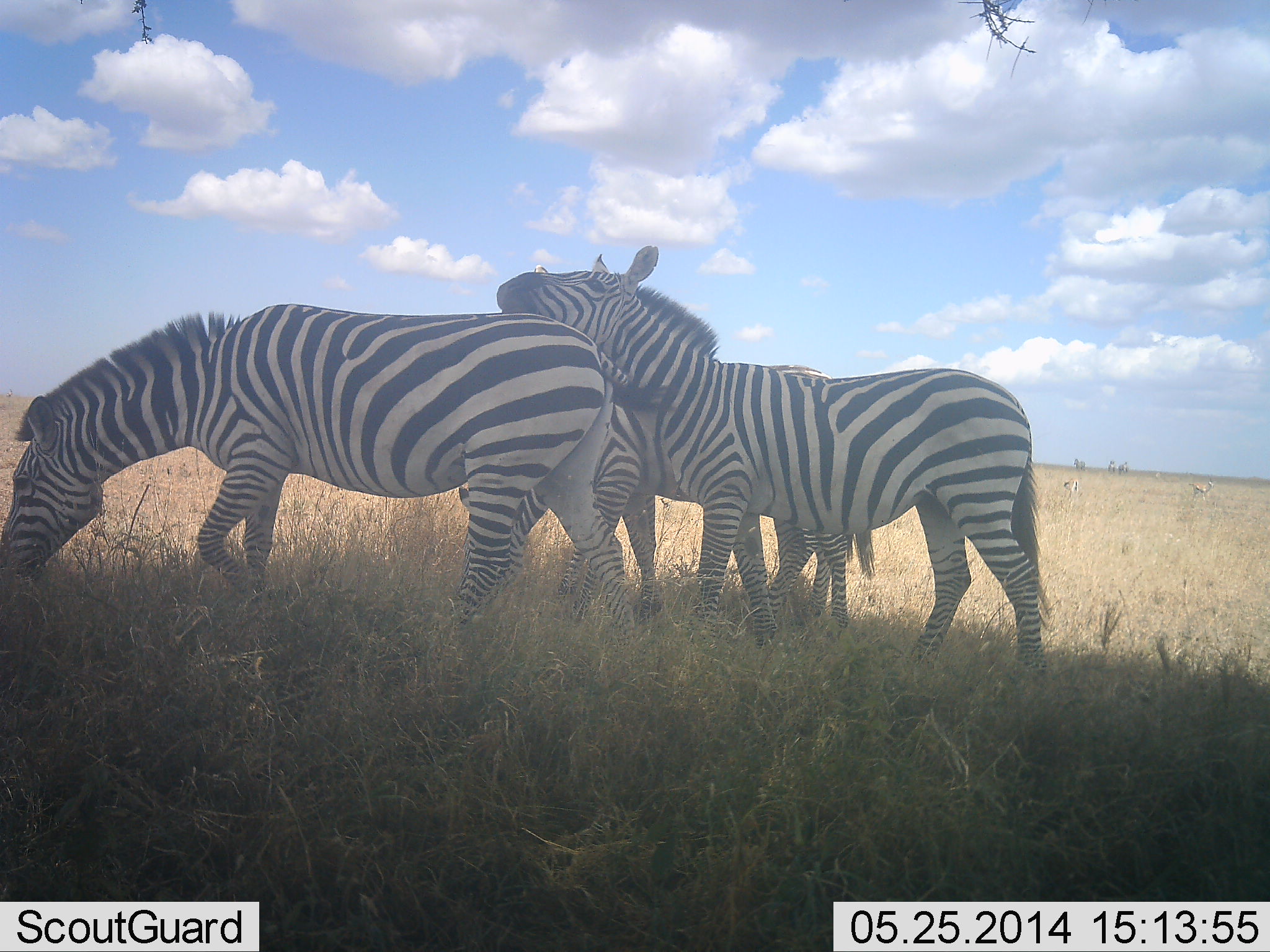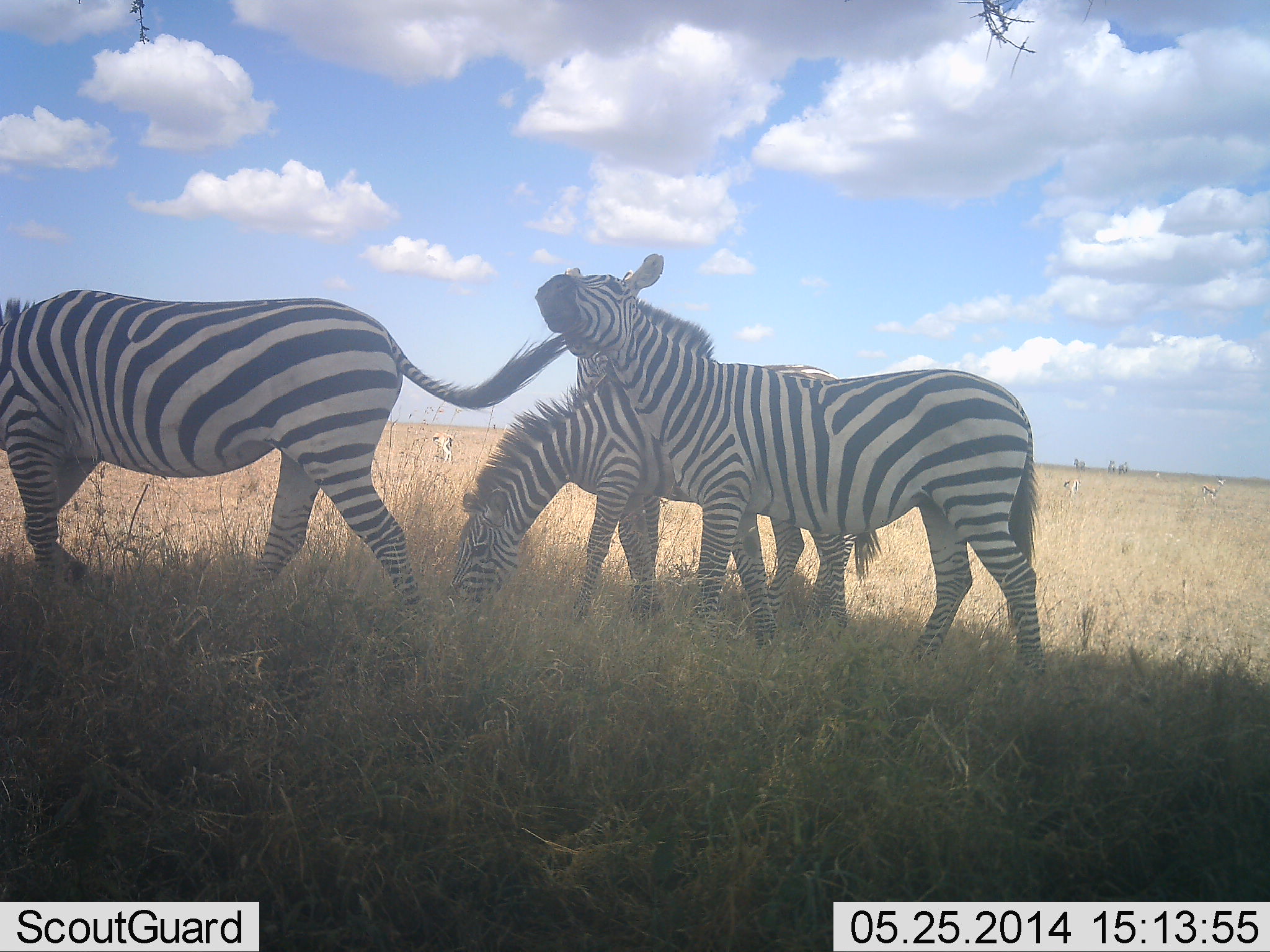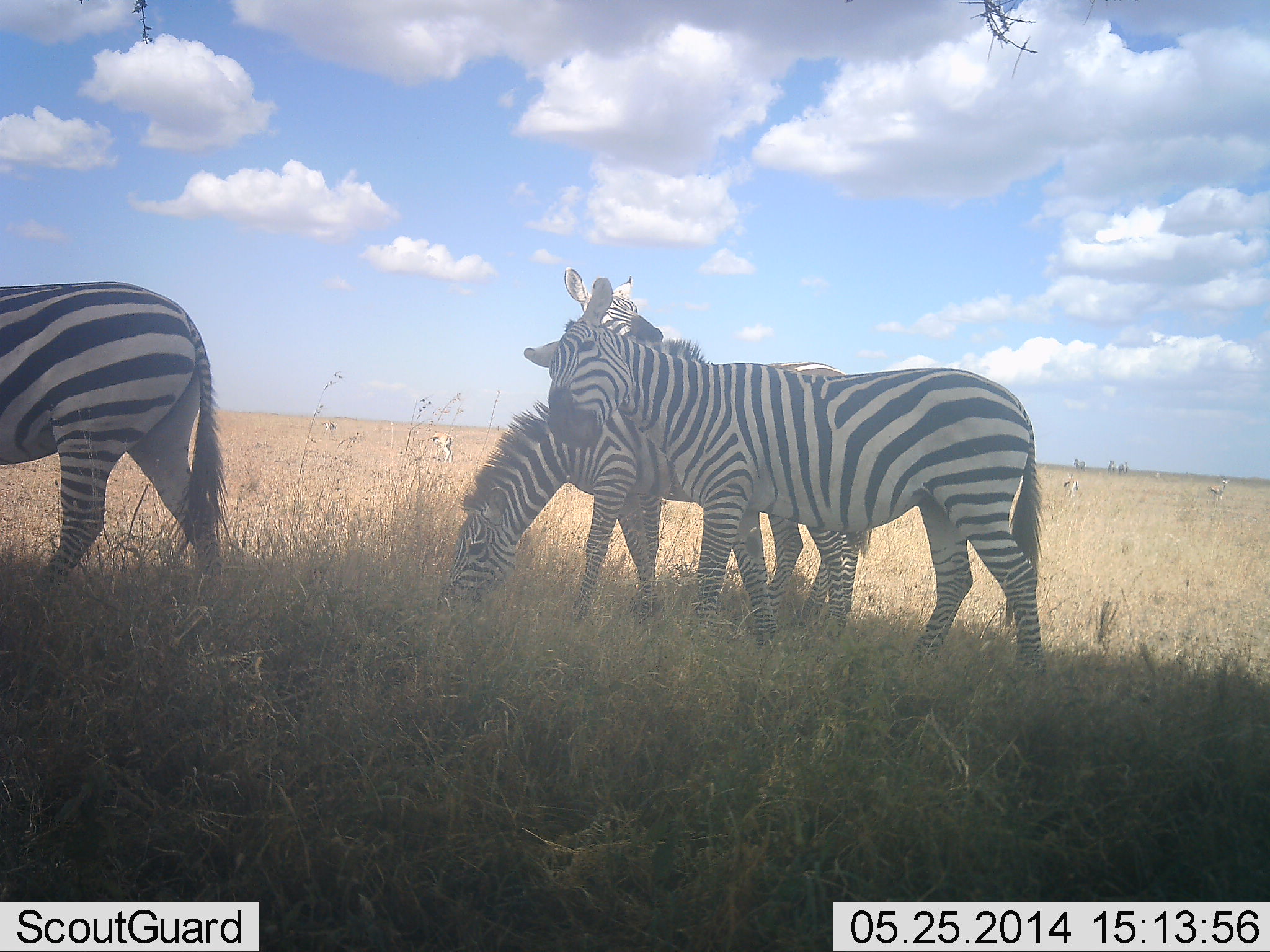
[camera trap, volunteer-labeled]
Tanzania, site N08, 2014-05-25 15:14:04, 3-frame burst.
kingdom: Animalia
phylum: Chordata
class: Mammalia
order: Perissodactyla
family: Equidae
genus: Equus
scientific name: Equus quagga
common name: plains zebra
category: zebra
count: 4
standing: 71%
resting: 7%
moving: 71%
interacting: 43%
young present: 0%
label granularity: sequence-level